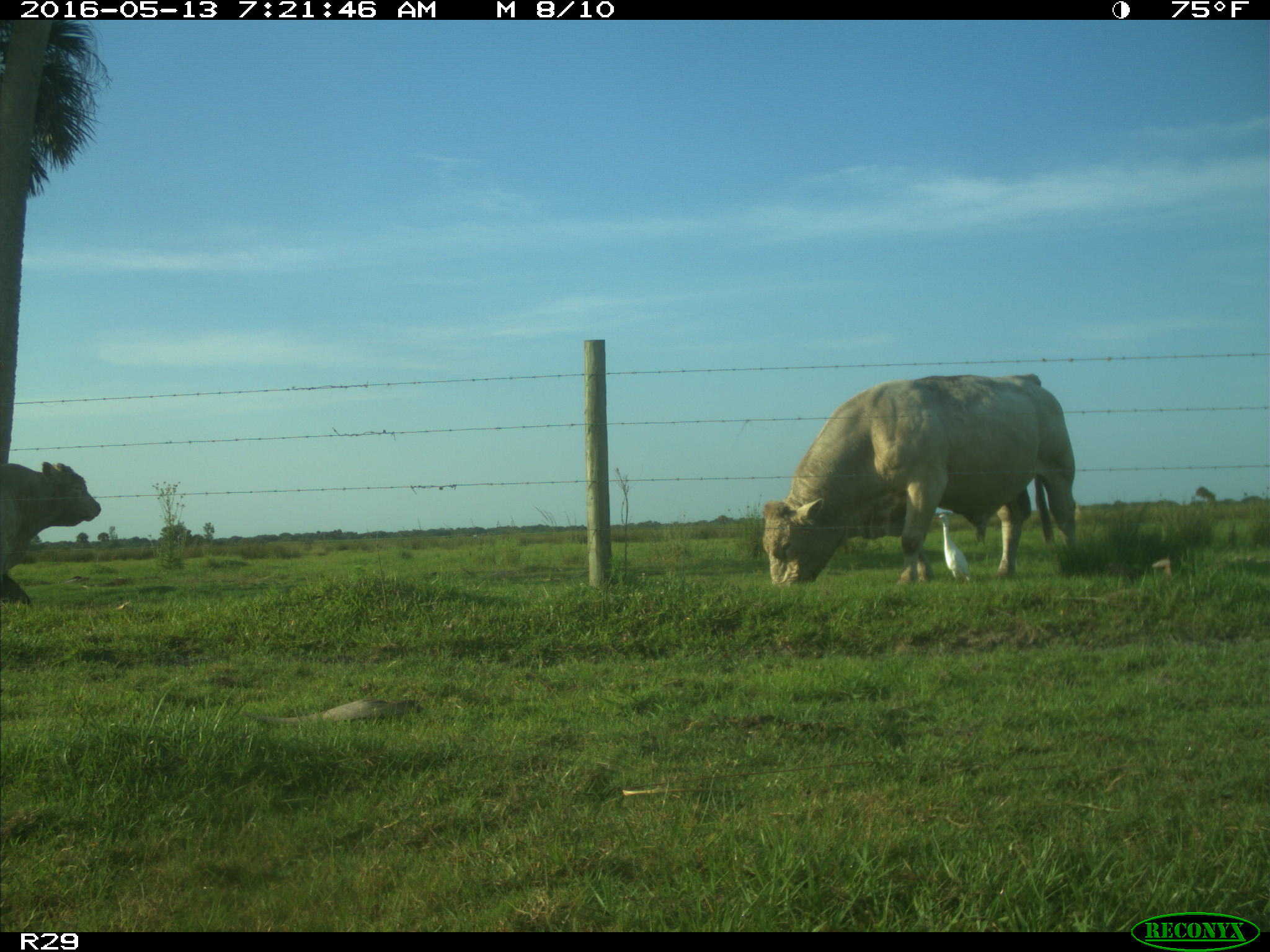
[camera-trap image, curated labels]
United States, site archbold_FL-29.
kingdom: Animalia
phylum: Chordata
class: Mammalia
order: Artiodactyla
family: Bovidae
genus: Bos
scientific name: Bos taurus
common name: domestic cow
Bos taurus (domestic cow).